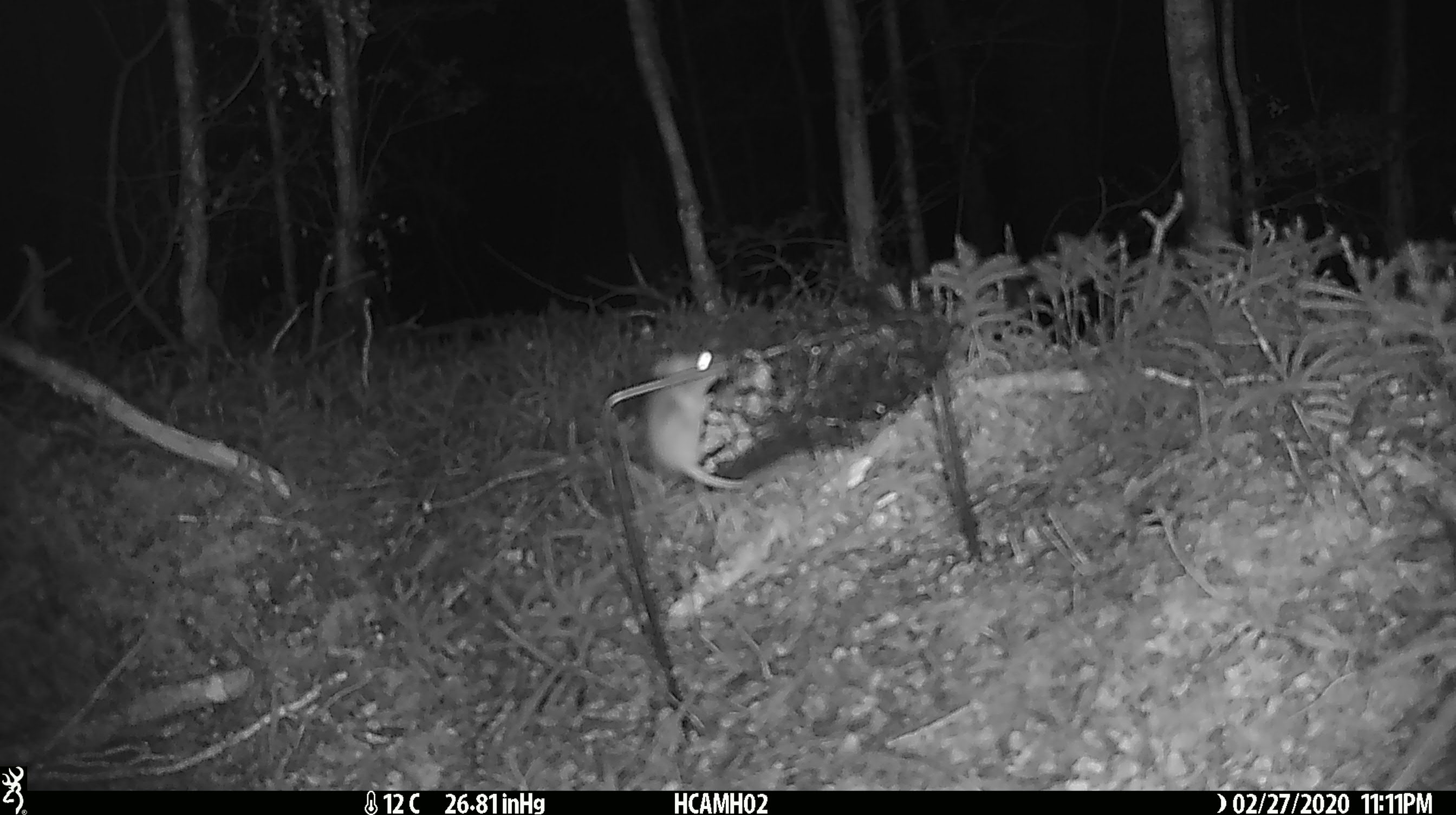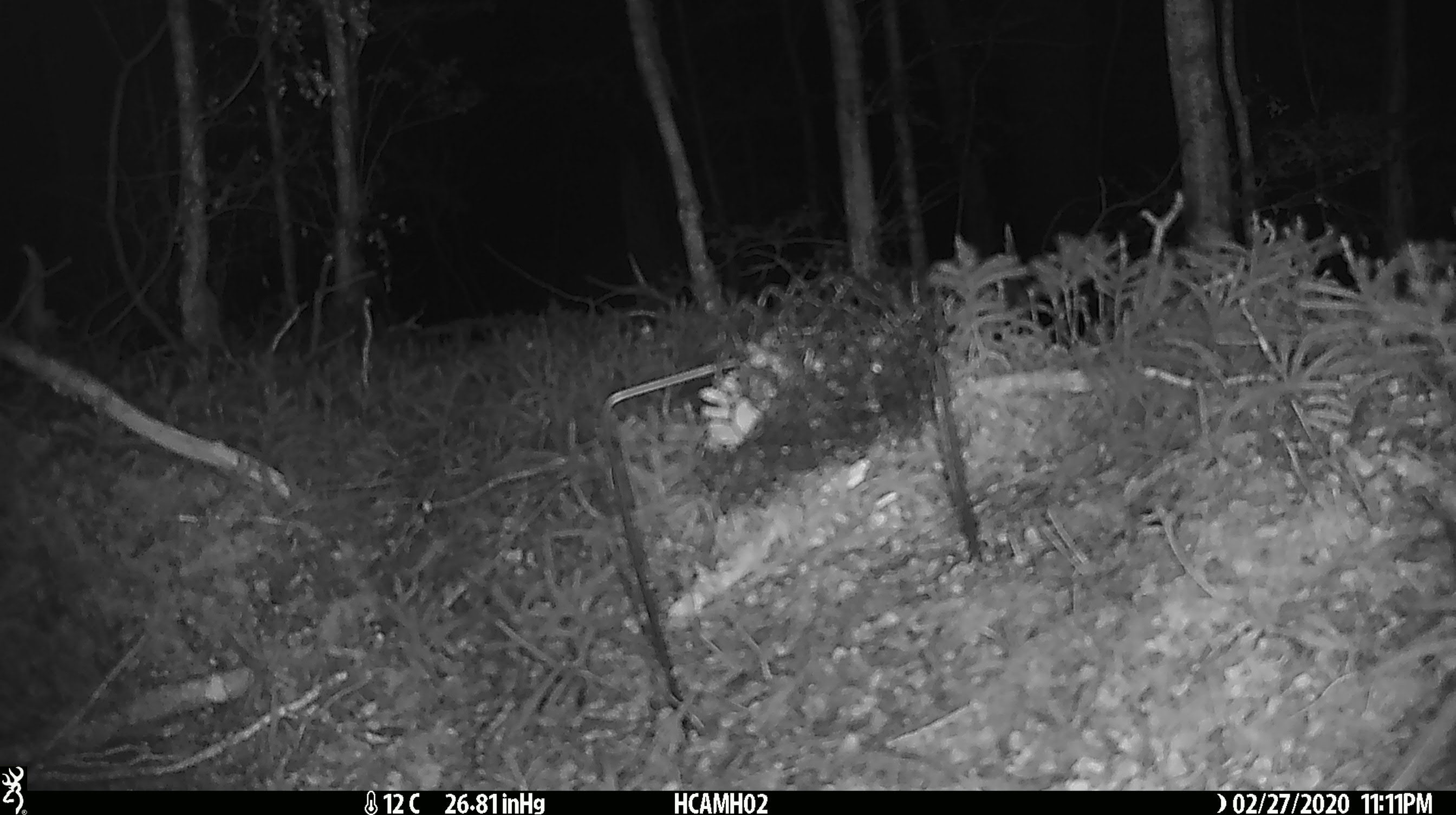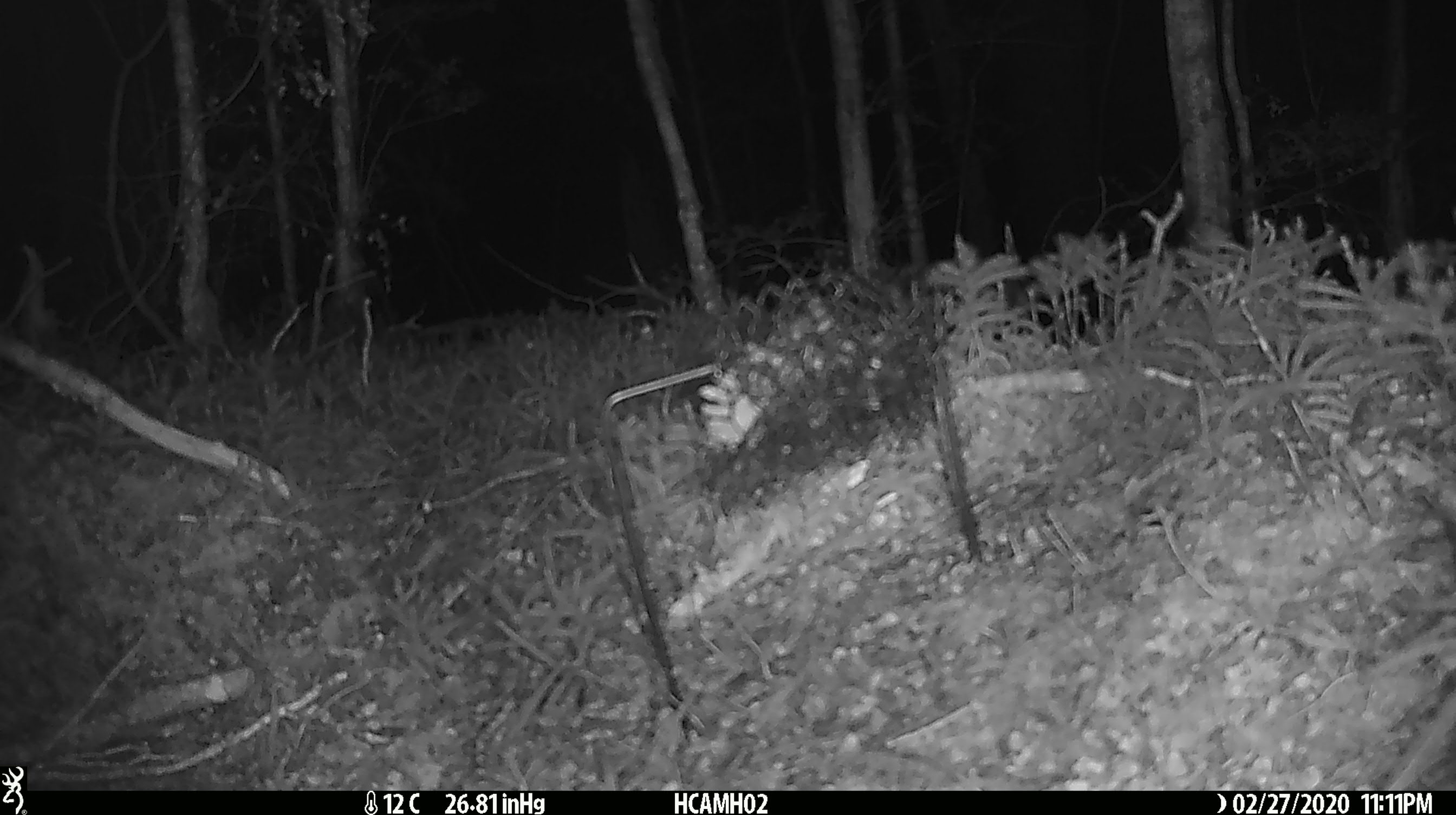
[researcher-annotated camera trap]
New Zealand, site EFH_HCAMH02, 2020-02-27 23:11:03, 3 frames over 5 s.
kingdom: Animalia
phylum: Chordata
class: Mammalia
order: Rodentia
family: Muridae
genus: Mus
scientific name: Mus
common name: mouse